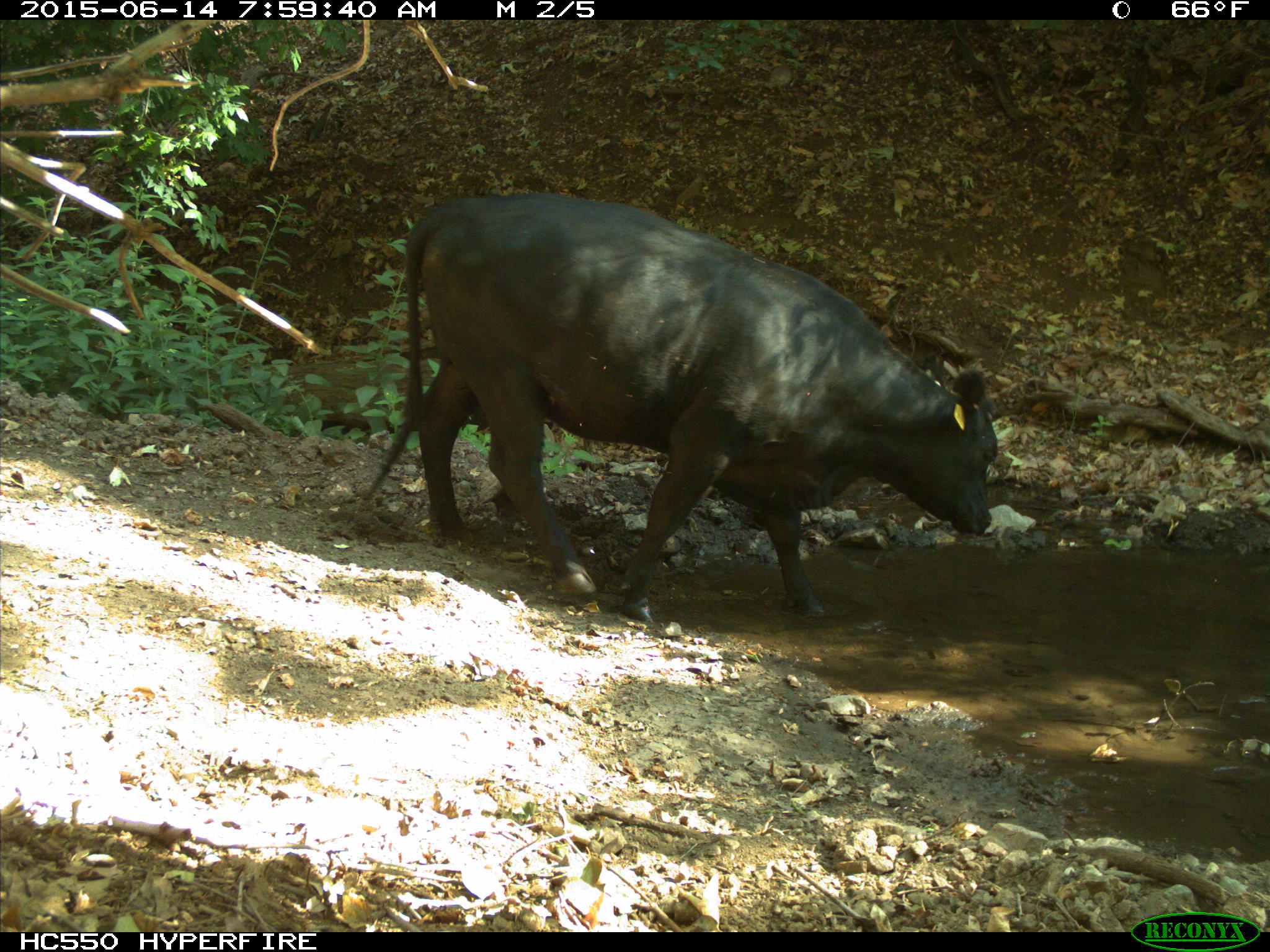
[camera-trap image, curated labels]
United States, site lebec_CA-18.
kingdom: Animalia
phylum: Chordata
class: Mammalia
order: Artiodactyla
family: Bovidae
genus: Bos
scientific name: Bos taurus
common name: domestic cow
Bos taurus (domestic cow).